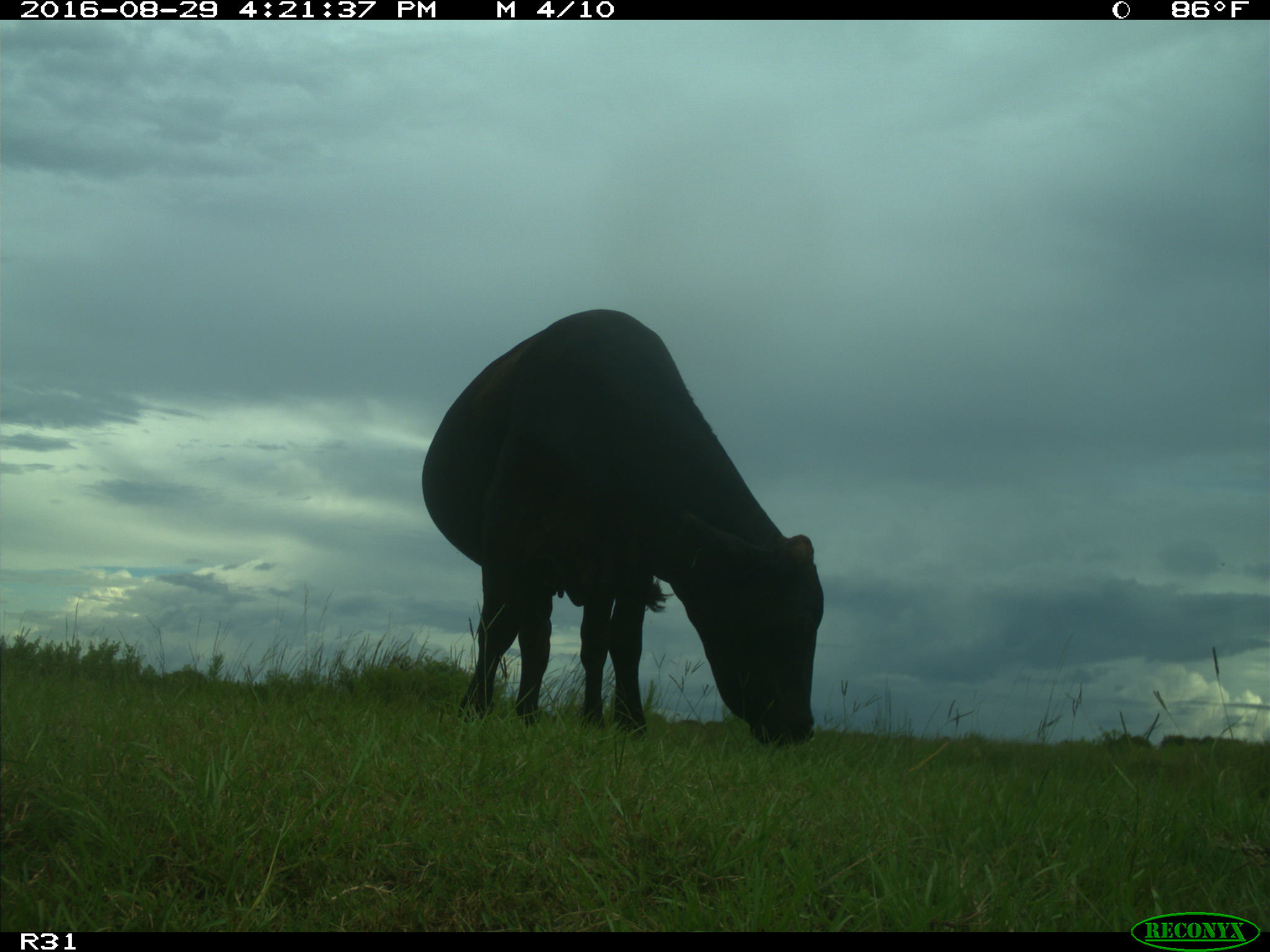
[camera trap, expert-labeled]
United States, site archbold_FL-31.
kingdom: Animalia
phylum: Chordata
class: Mammalia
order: Artiodactyla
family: Bovidae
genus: Bos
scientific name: Bos taurus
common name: domestic cow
Bos taurus (domestic cow).